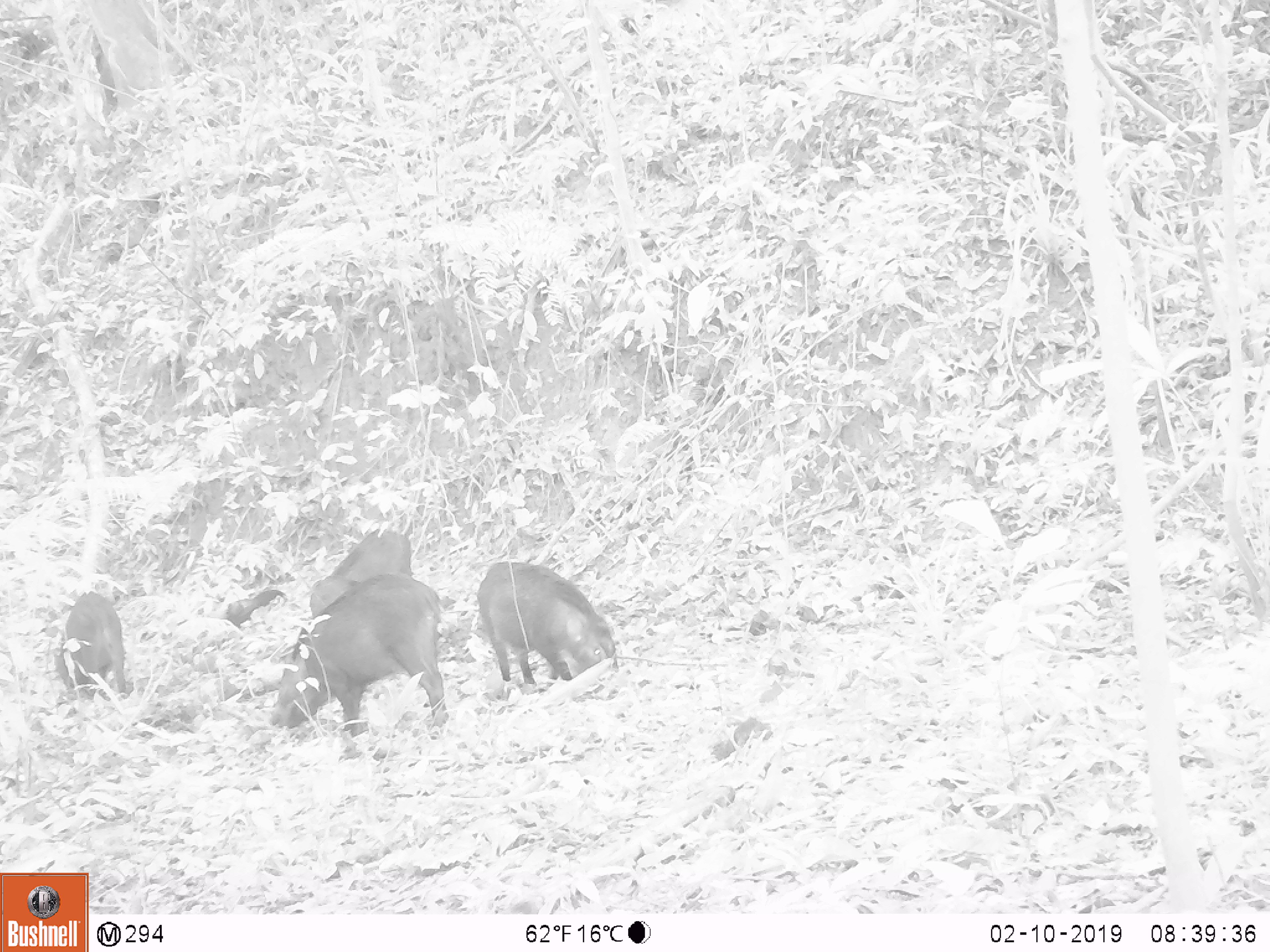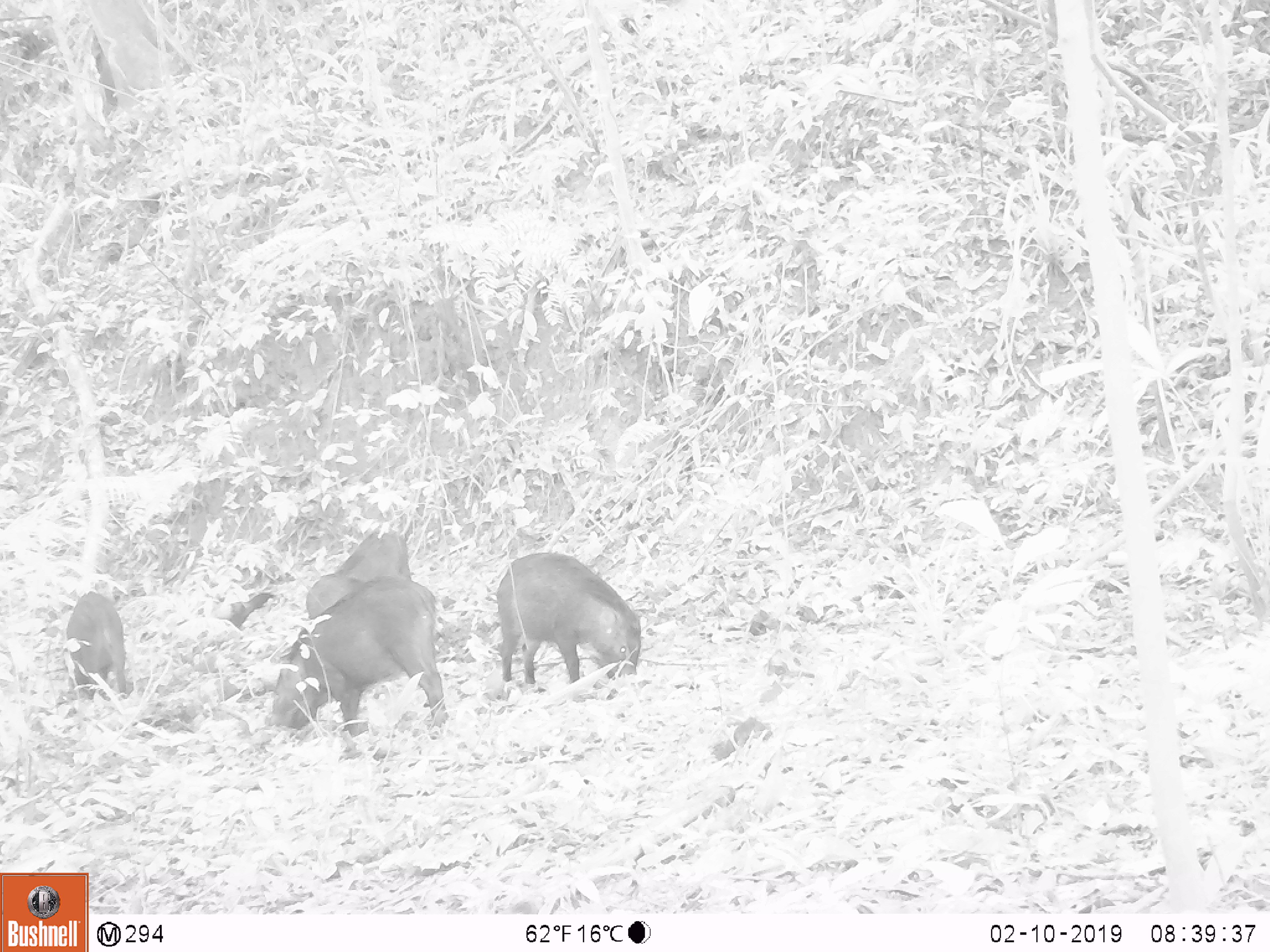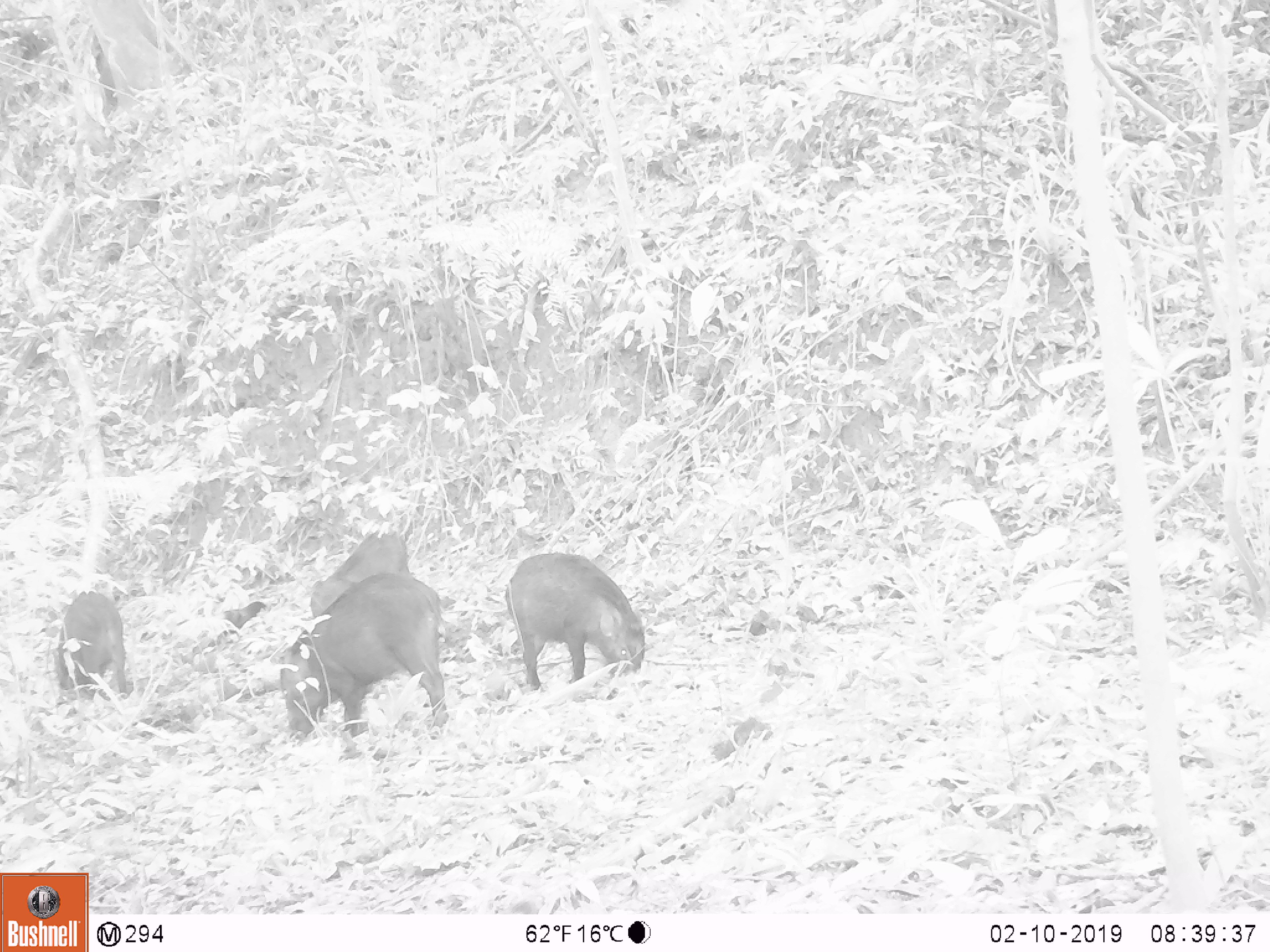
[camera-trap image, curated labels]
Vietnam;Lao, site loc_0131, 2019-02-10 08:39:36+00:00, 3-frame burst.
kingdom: Animalia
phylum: Chordata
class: Mammalia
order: Artiodactyla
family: Suidae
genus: Sus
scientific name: Sus scrofa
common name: eurasian wild pig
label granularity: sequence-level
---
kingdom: Animalia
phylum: Chordata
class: Aves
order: Galliformes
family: Phasianidae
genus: Gallus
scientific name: Gallus gallus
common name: red junglefowl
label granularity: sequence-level